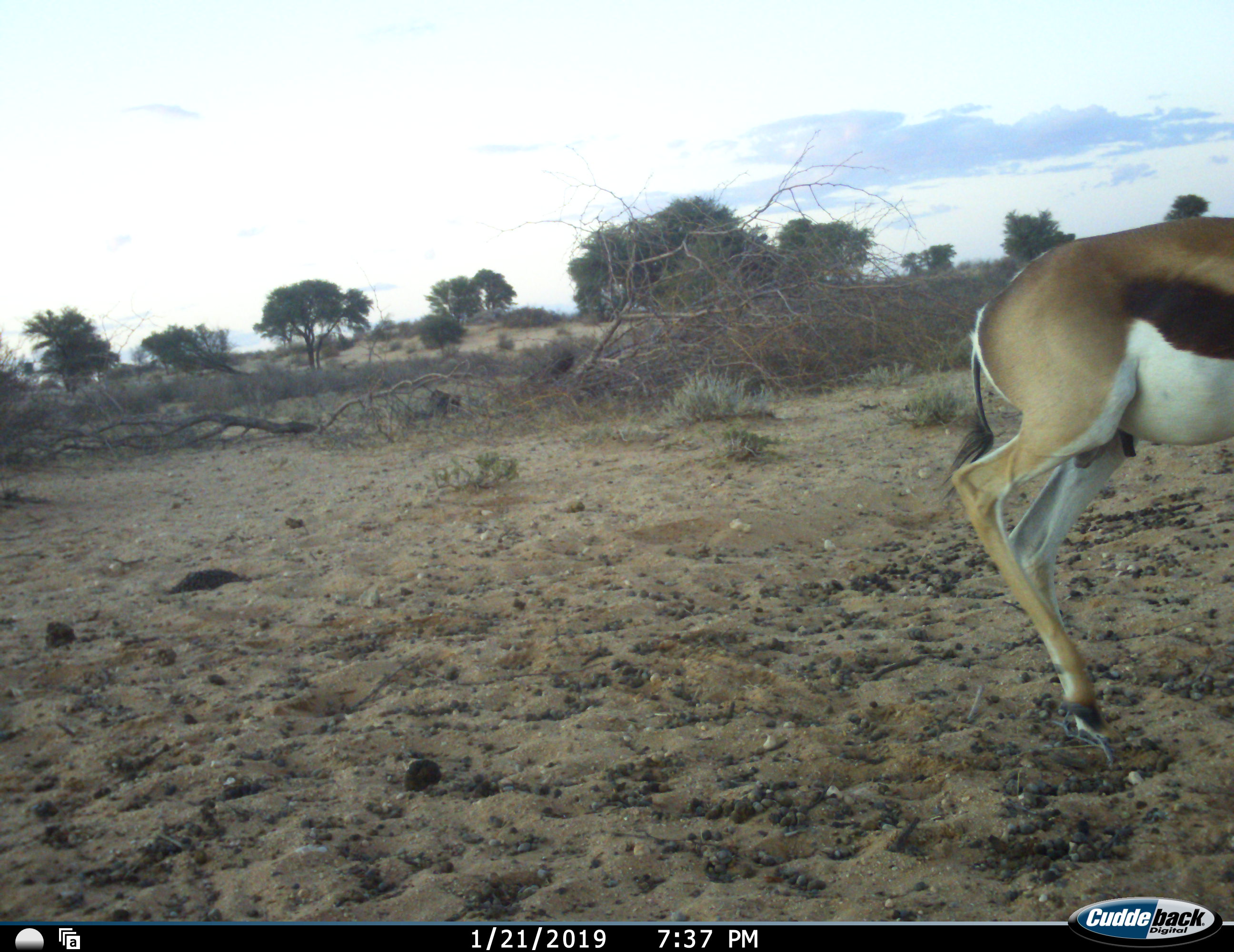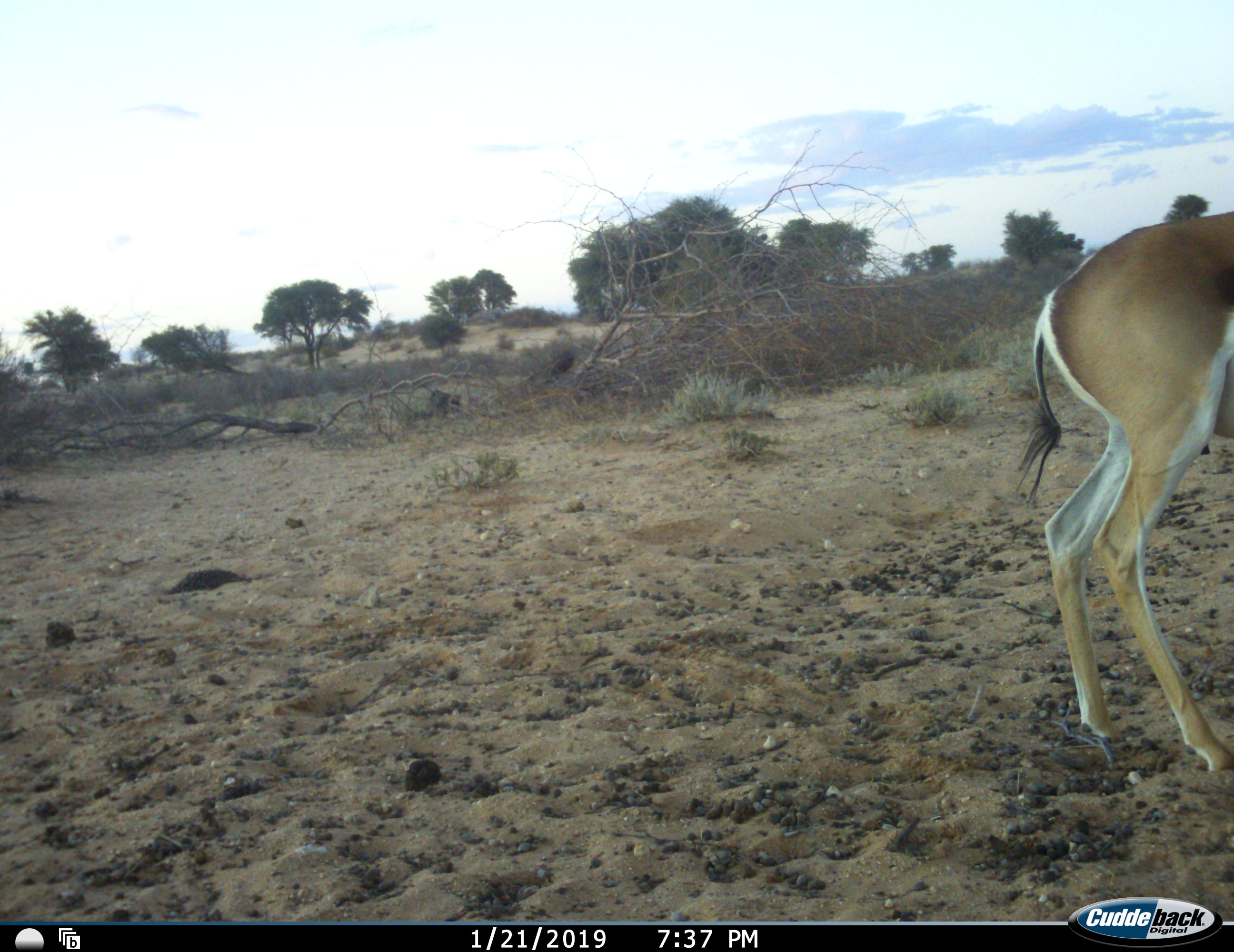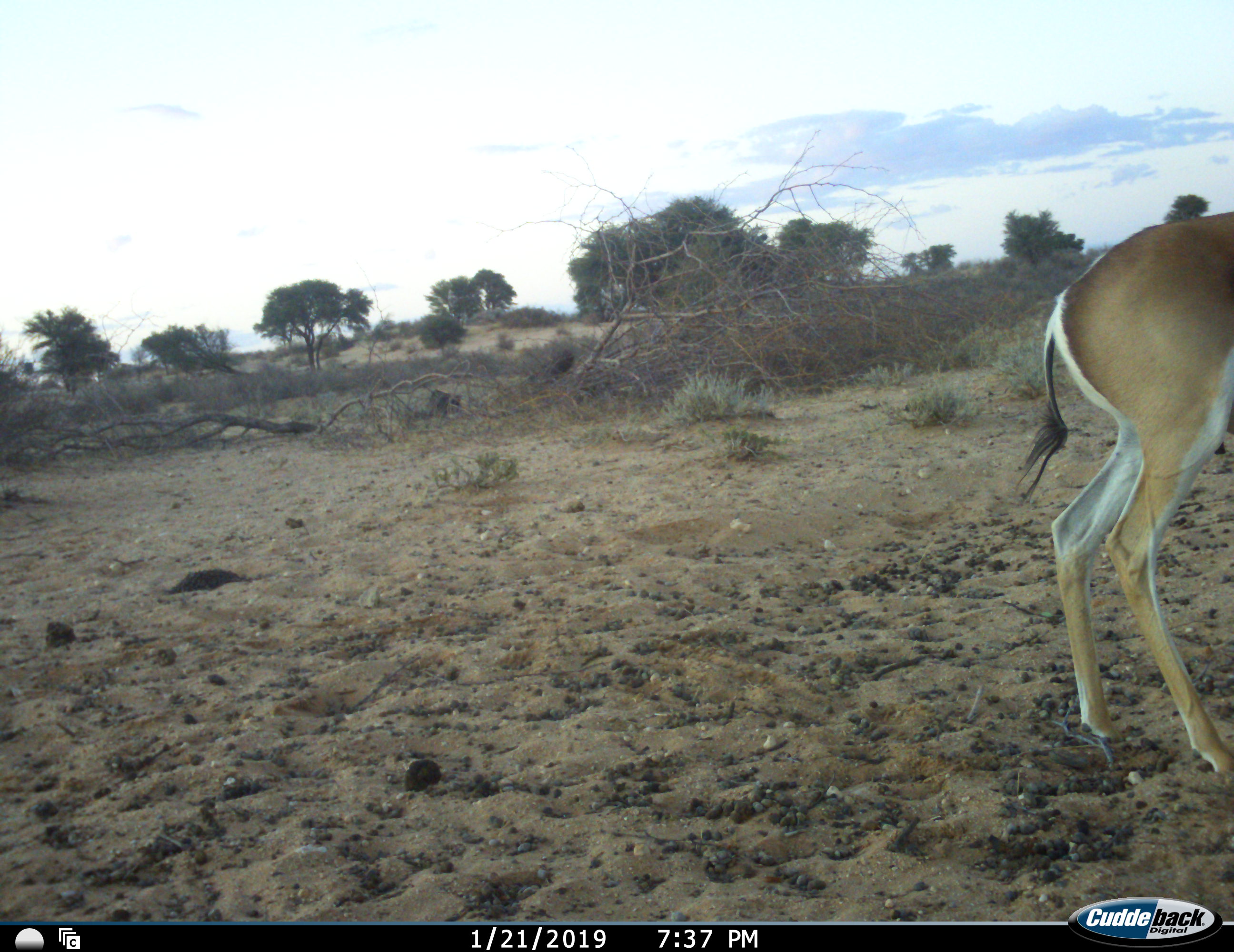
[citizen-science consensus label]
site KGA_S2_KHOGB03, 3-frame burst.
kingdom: Animalia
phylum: Chordata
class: Mammalia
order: Artiodactyla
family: Bovidae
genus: Antidorcas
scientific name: Antidorcas marsupialis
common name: springbok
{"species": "springbok (Antidorcas marsupialis)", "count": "1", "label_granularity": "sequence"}